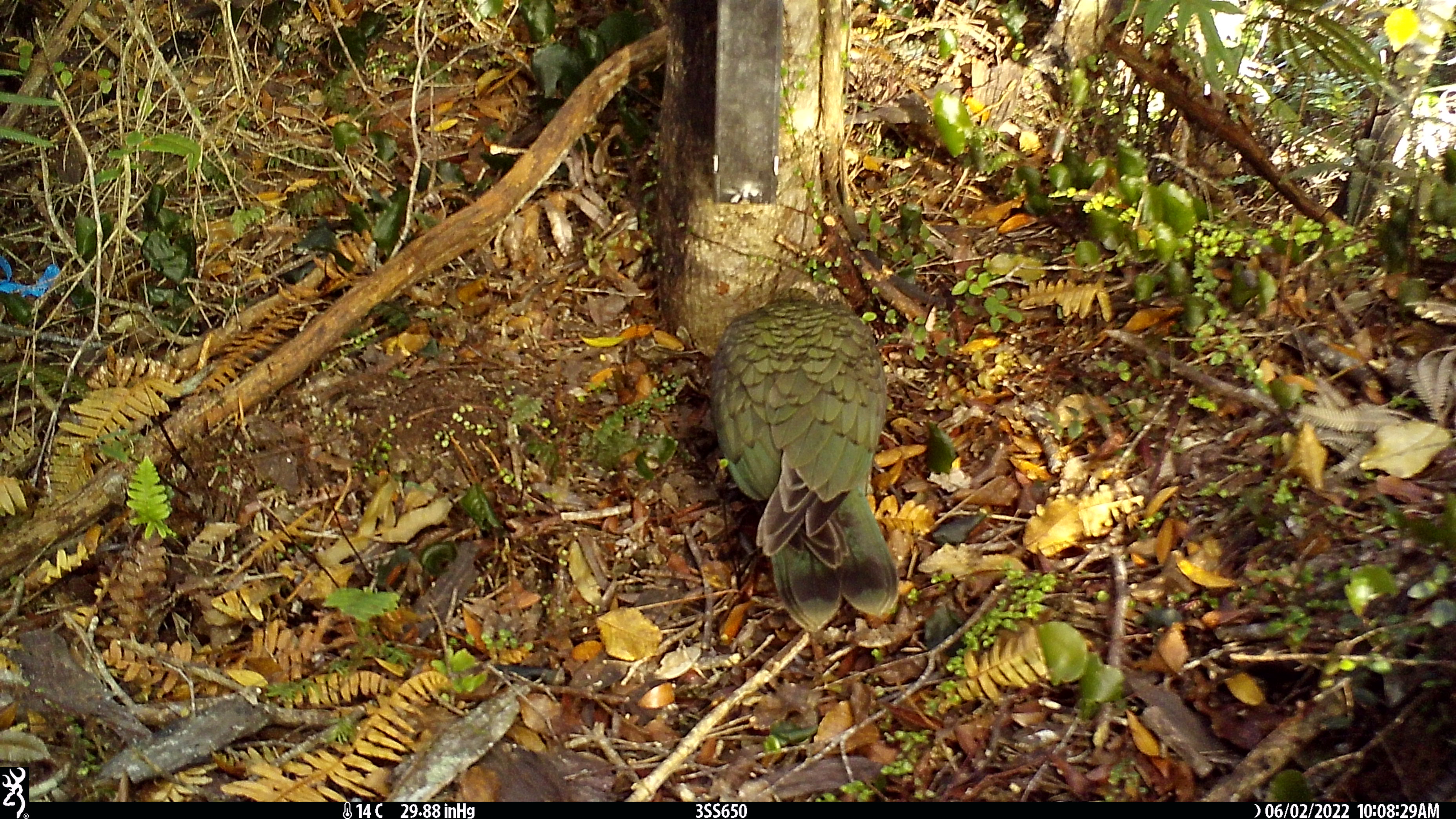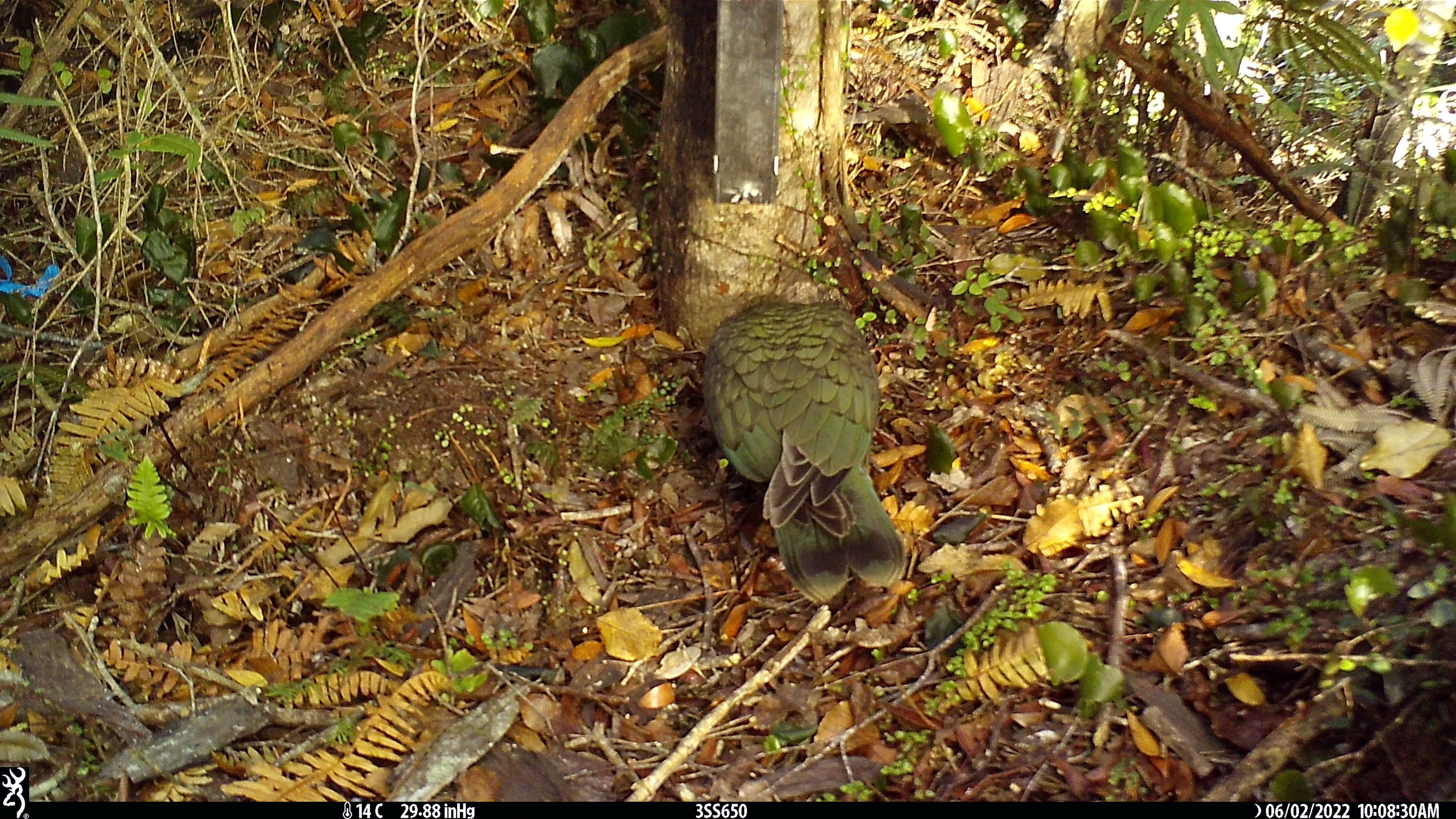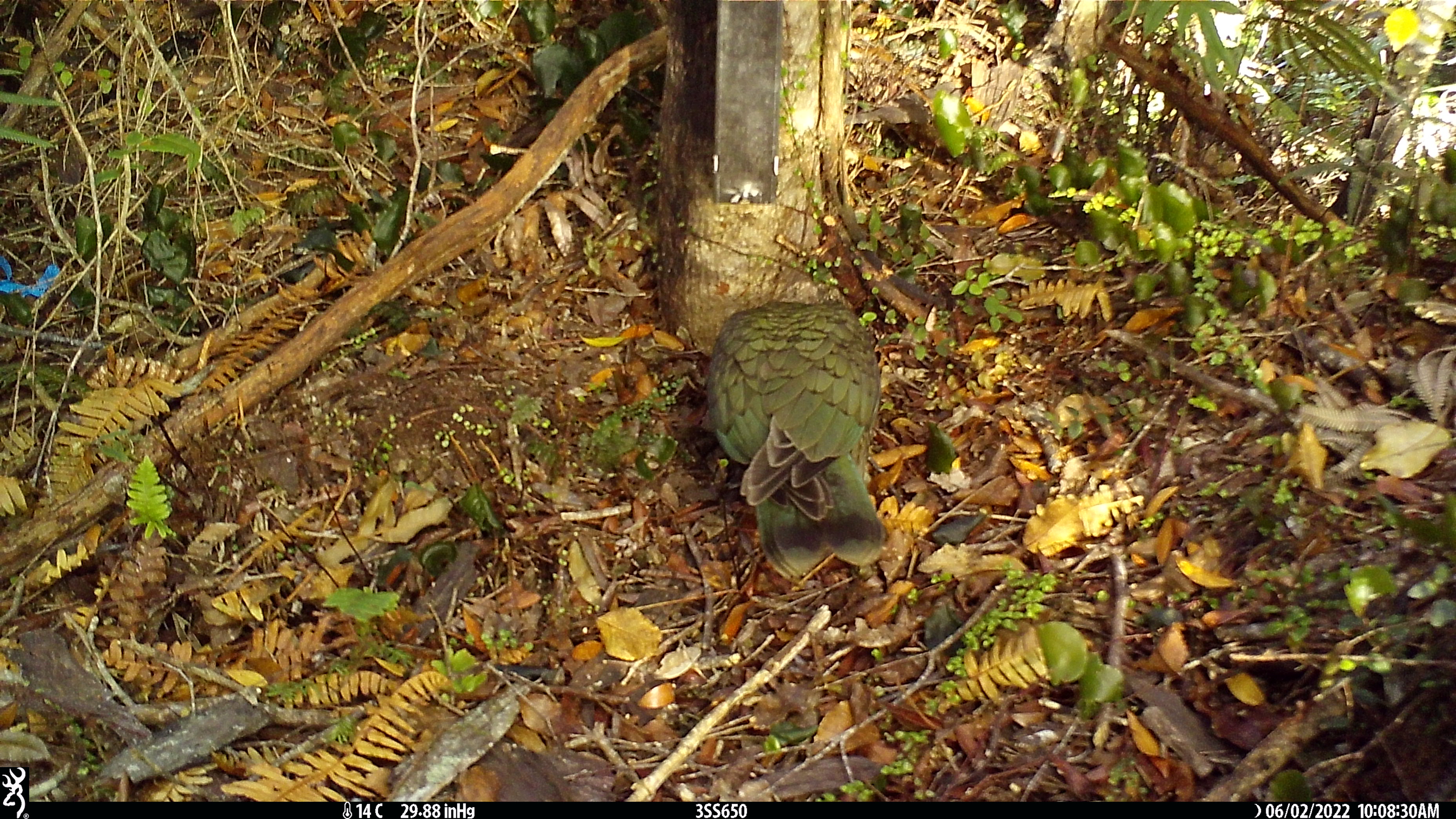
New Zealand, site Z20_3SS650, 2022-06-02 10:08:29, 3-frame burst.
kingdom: Animalia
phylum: Chordata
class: Aves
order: Psittaciformes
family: Strigopidae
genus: Nestor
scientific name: Nestor notabilis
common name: kea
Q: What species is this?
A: Kea (Nestor notabilis).